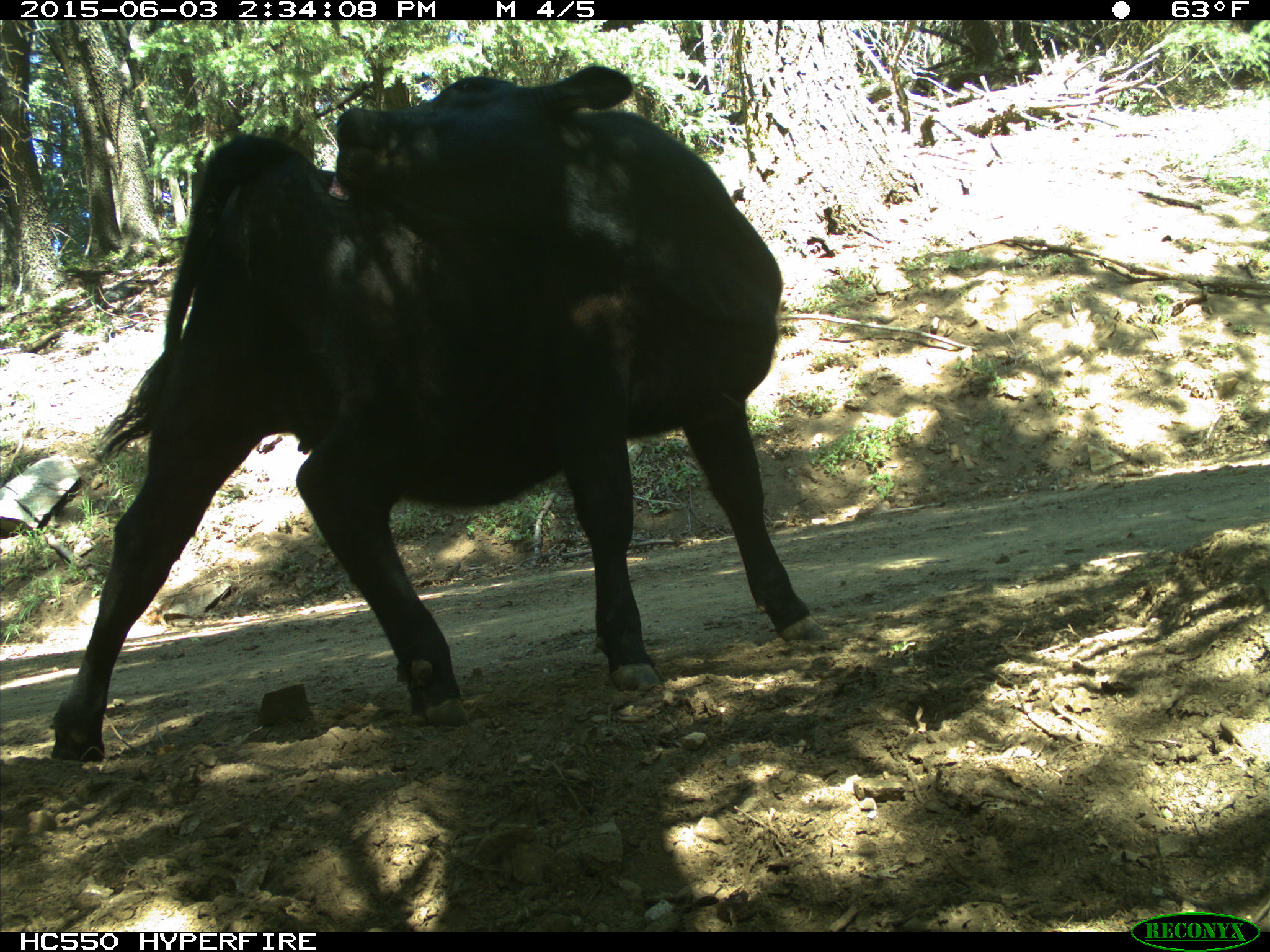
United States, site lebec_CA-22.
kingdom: Animalia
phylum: Chordata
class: Mammalia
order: Artiodactyla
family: Bovidae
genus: Bos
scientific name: Bos taurus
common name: domestic cow